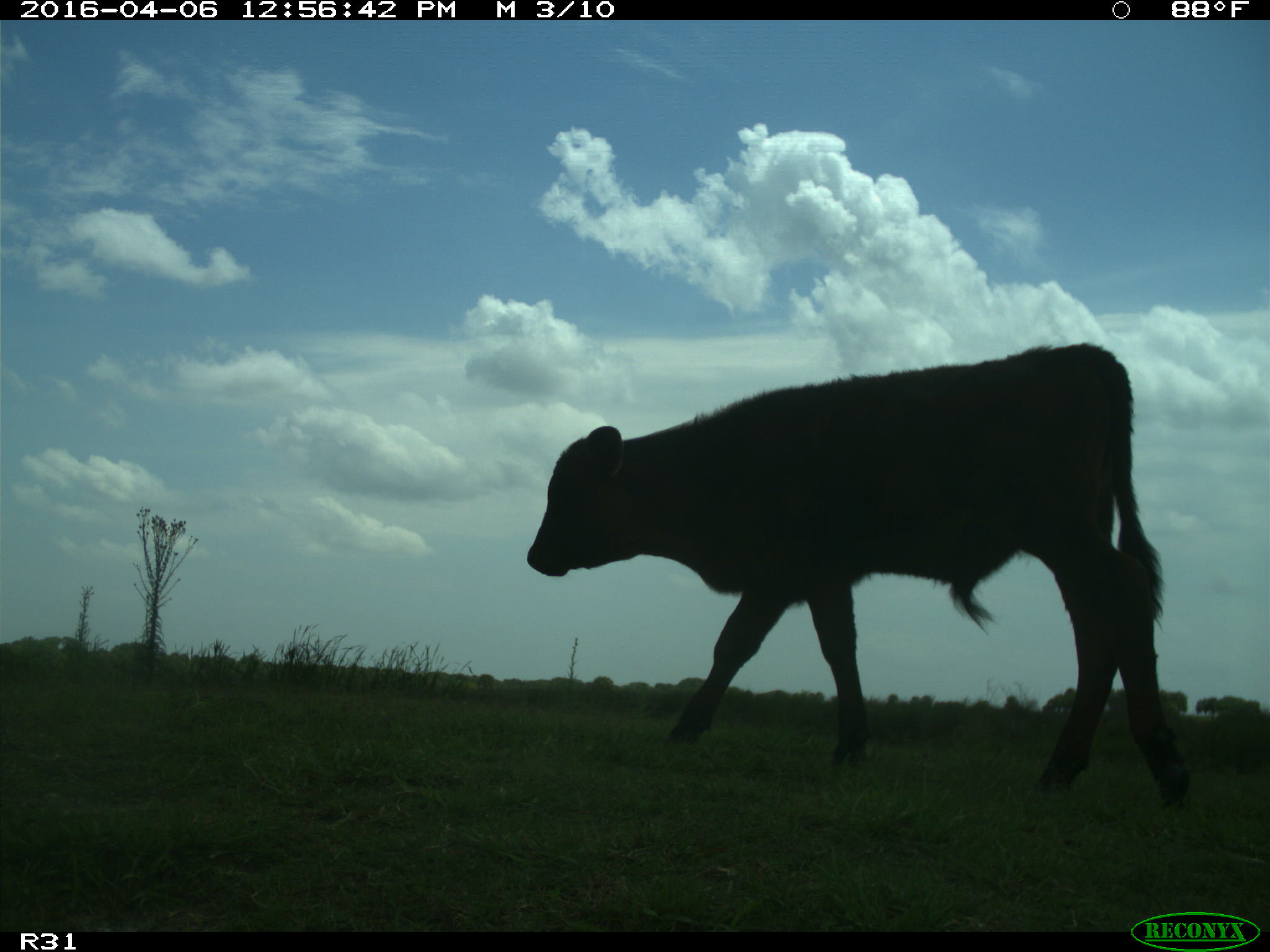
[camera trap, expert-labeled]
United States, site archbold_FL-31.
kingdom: Animalia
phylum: Chordata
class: Mammalia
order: Artiodactyla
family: Bovidae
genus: Bos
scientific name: Bos taurus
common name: domestic cow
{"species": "Bos taurus (domestic cow)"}